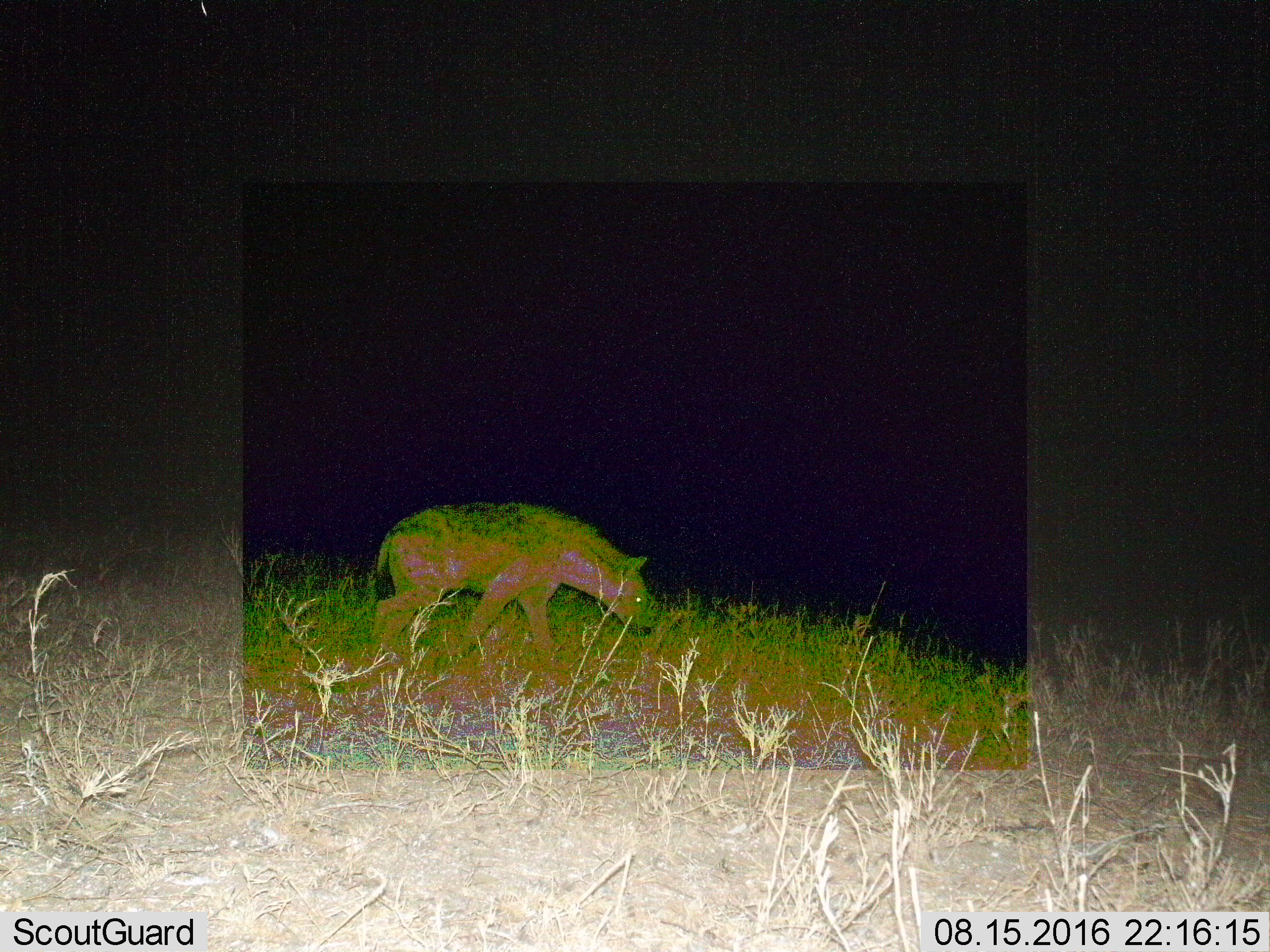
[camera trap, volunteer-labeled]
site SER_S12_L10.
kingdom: Animalia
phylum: Chordata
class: Mammalia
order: Carnivora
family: Hyaenidae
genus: Crocuta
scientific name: Crocuta crocuta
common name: spotted hyena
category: hyenaspotted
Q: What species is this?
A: Hyenaspotted (spotted hyena) (Crocuta crocuta).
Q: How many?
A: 1.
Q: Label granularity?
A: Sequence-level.